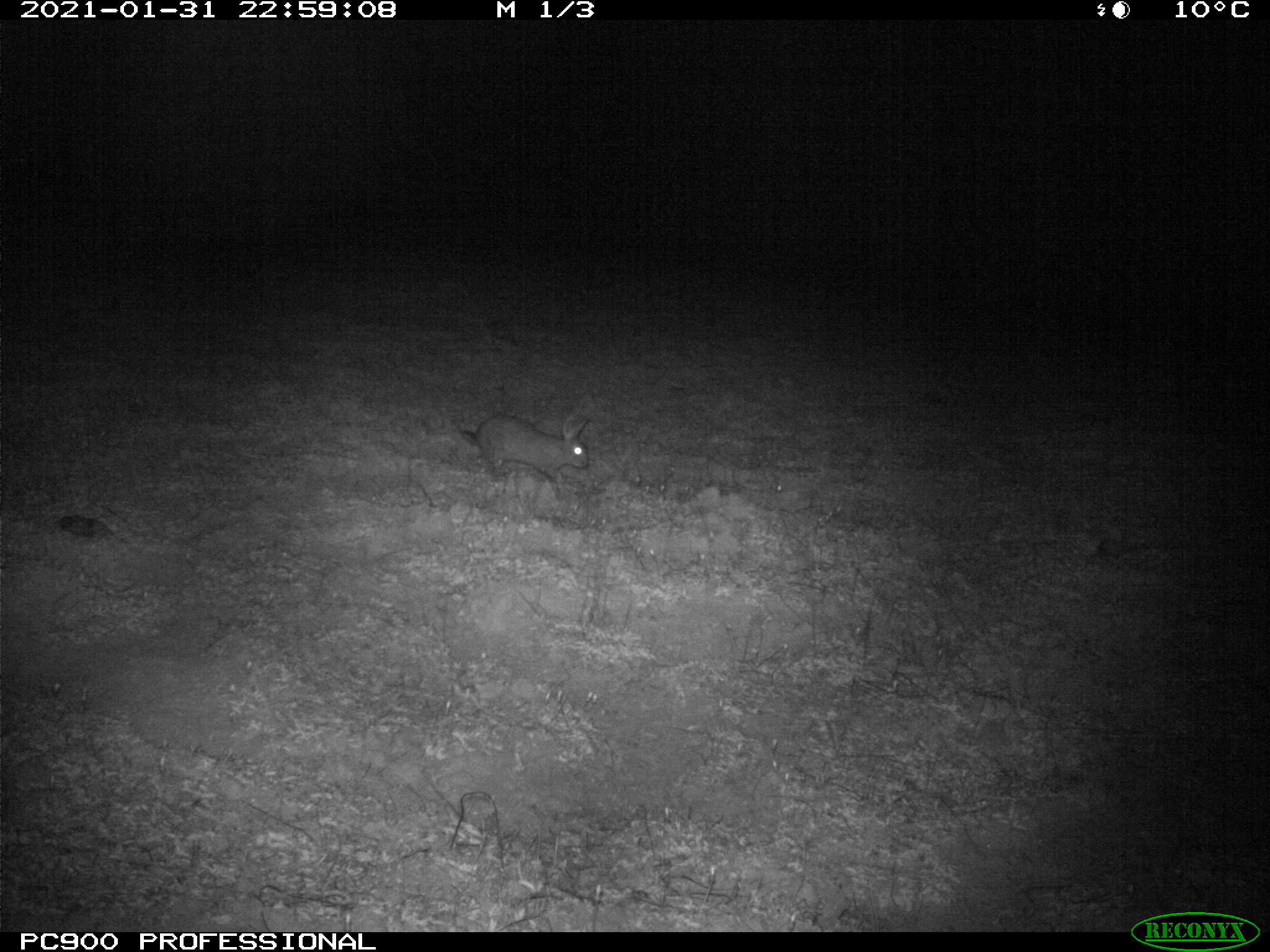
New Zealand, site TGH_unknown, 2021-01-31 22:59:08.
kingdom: Animalia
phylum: Chordata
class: Mammalia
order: Lagomorpha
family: Leporidae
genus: Oryctolagus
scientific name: Oryctolagus cuniculus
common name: european rabbit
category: rabbit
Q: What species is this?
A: Rabbit (european rabbit) (Oryctolagus cuniculus).